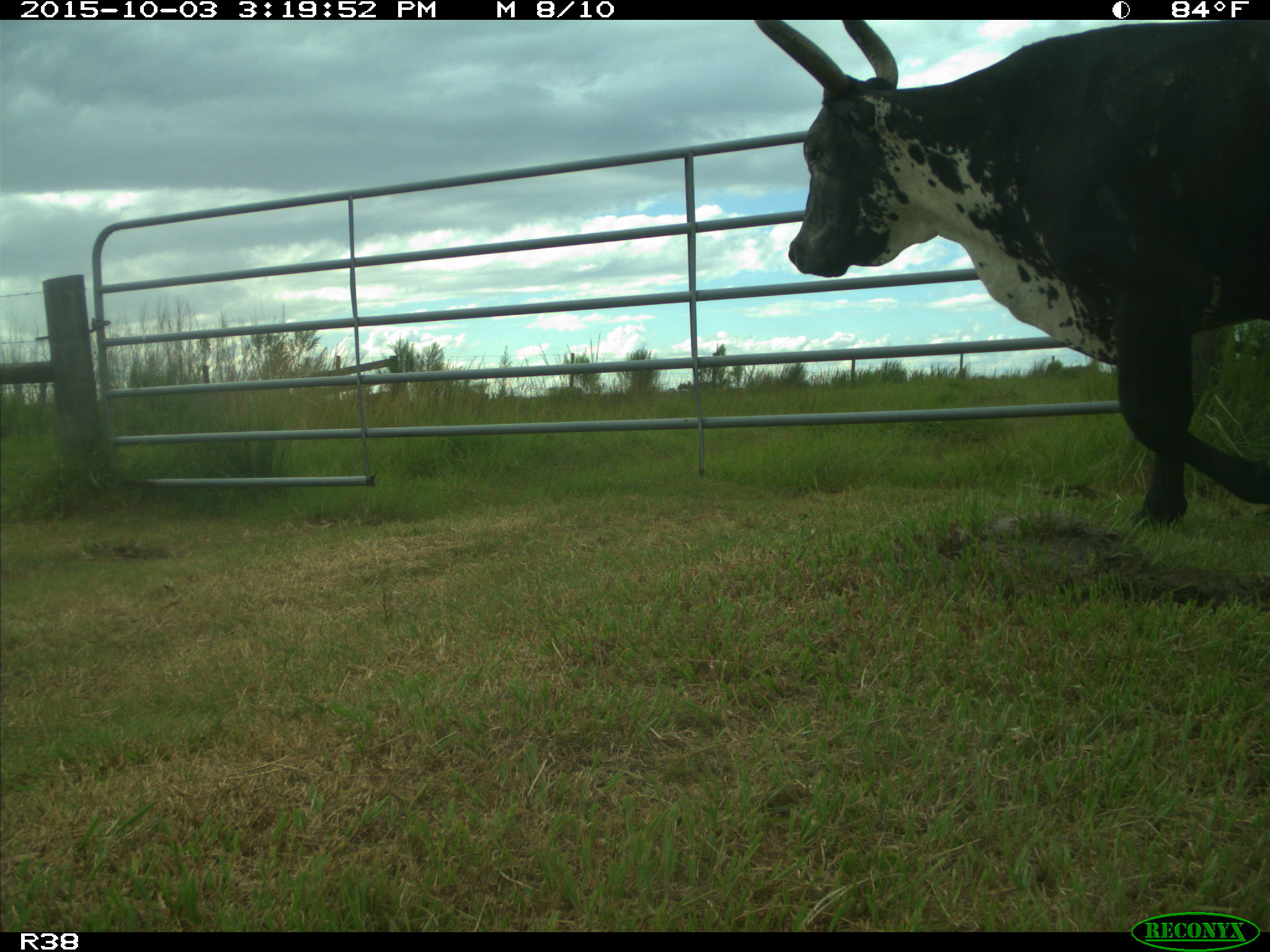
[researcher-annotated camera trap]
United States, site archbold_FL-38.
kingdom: Animalia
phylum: Chordata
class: Mammalia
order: Artiodactyla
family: Bovidae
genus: Bos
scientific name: Bos taurus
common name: domestic cow